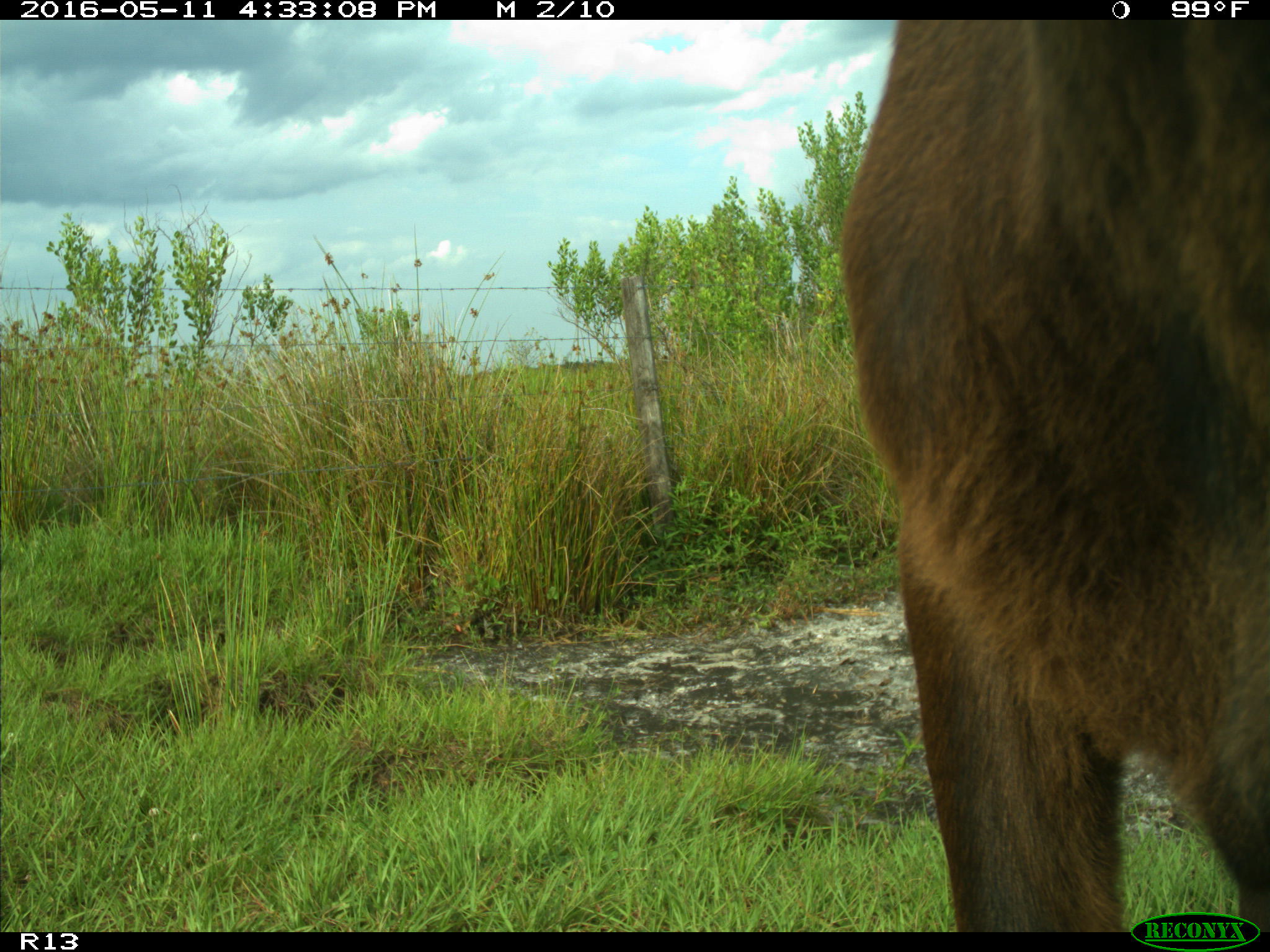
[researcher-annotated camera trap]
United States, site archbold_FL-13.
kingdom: Animalia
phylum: Chordata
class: Mammalia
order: Artiodactyla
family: Bovidae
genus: Bos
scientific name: Bos taurus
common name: domestic cow